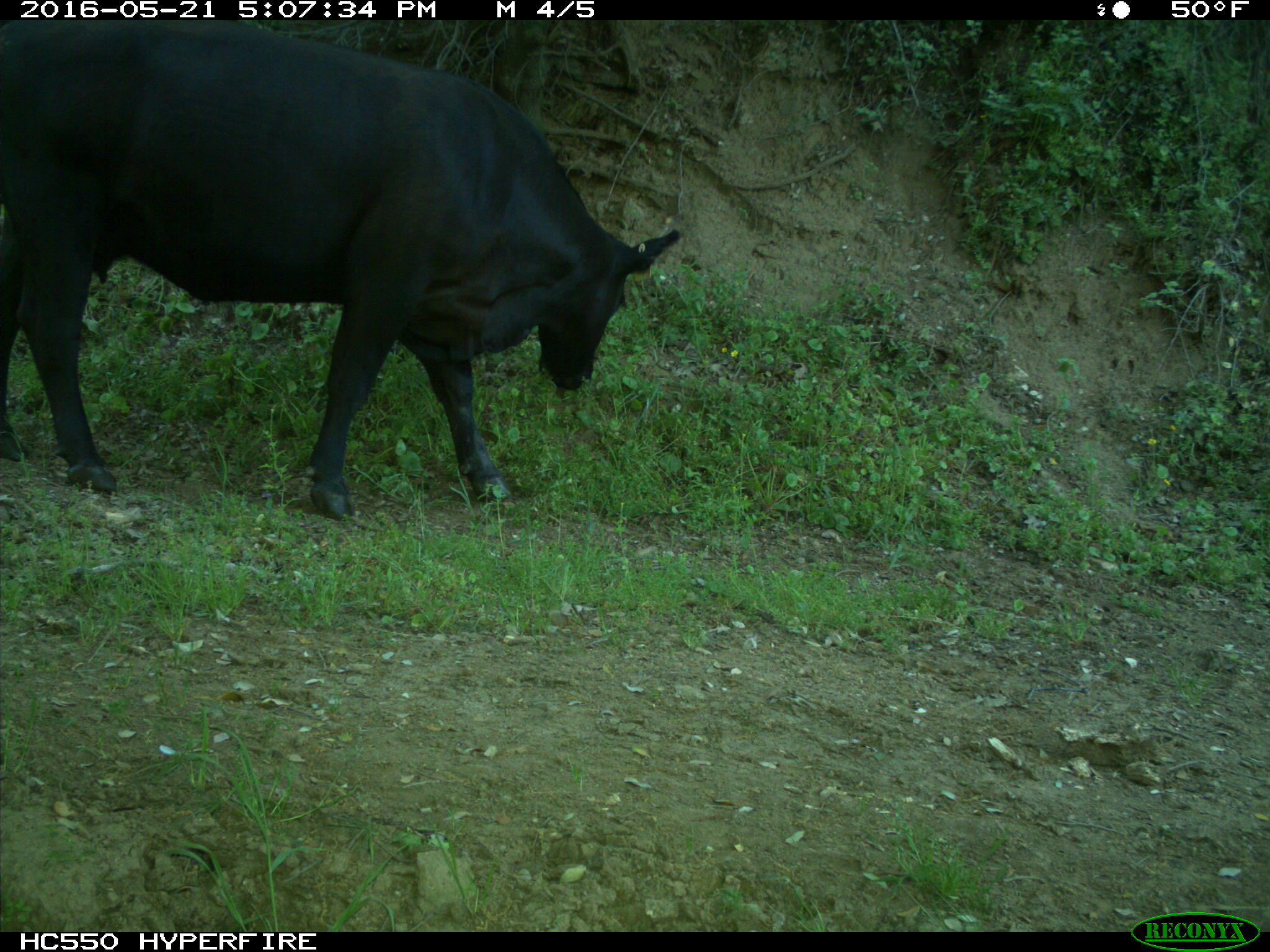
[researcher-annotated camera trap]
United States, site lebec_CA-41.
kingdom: Animalia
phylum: Chordata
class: Mammalia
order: Artiodactyla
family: Bovidae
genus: Bos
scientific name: Bos taurus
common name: domestic cow